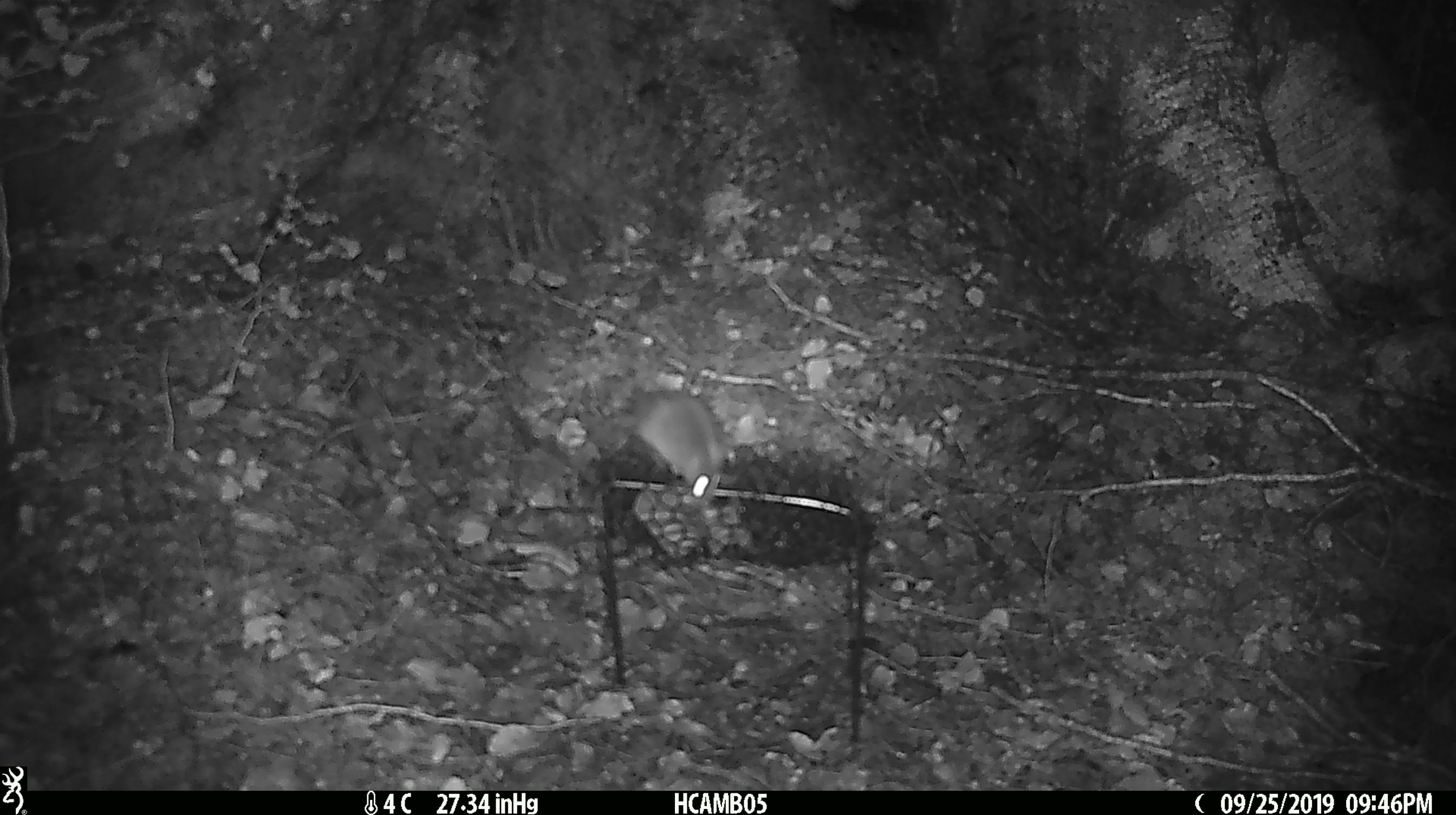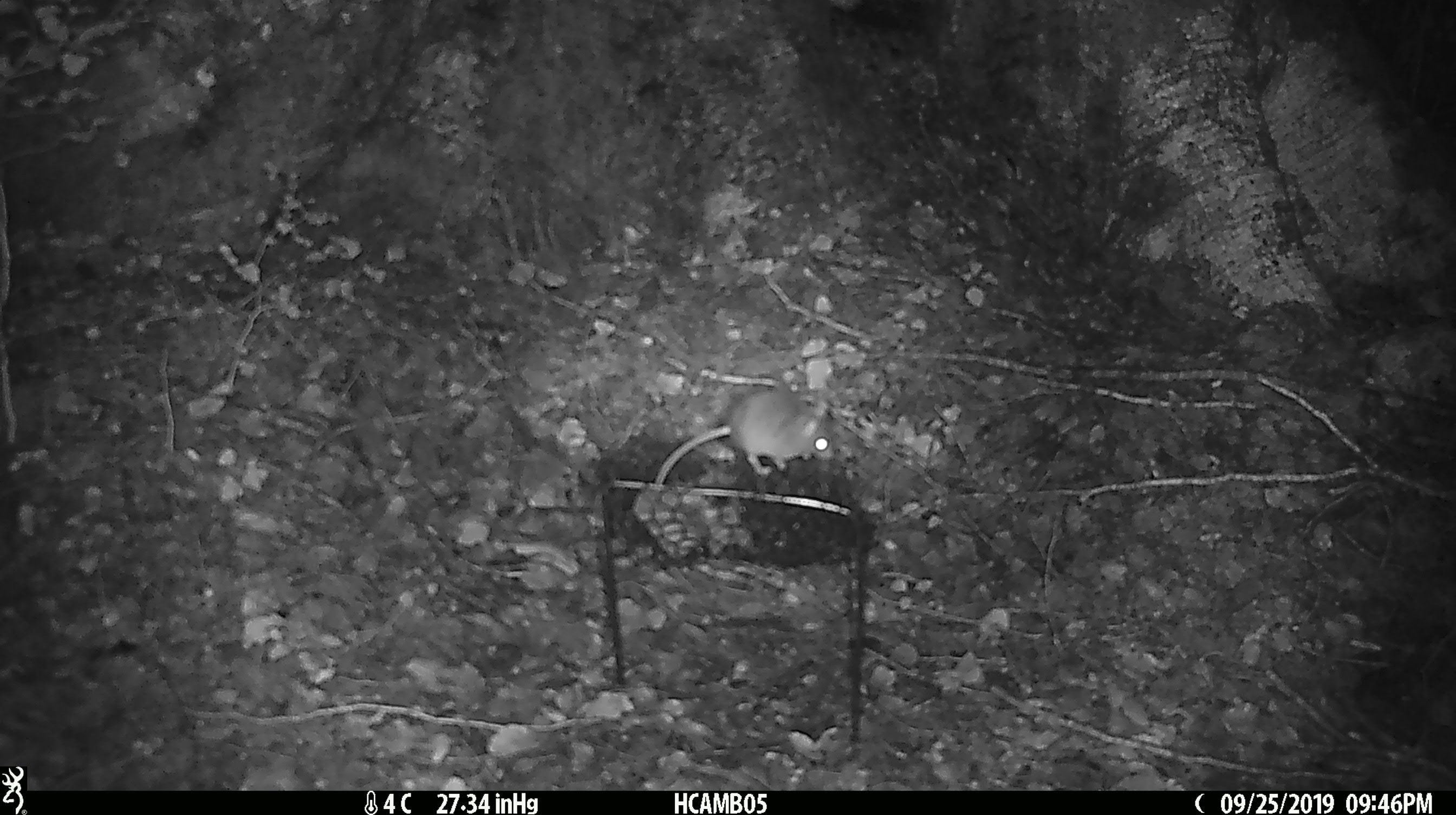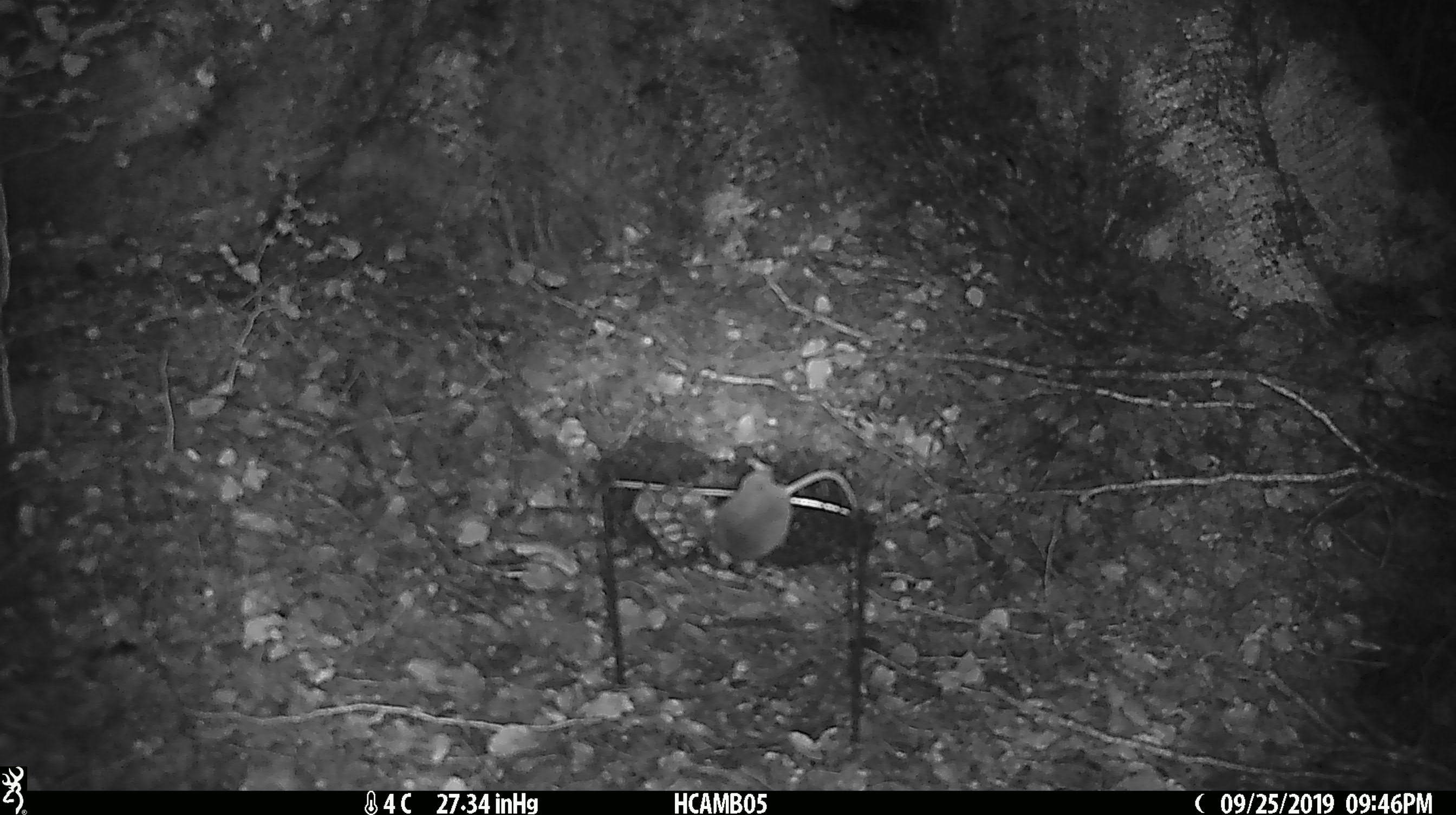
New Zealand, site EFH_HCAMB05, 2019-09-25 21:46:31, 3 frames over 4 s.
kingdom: Animalia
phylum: Chordata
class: Mammalia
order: Rodentia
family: Muridae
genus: Mus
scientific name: Mus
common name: mouse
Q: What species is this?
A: Mouse (Mus).